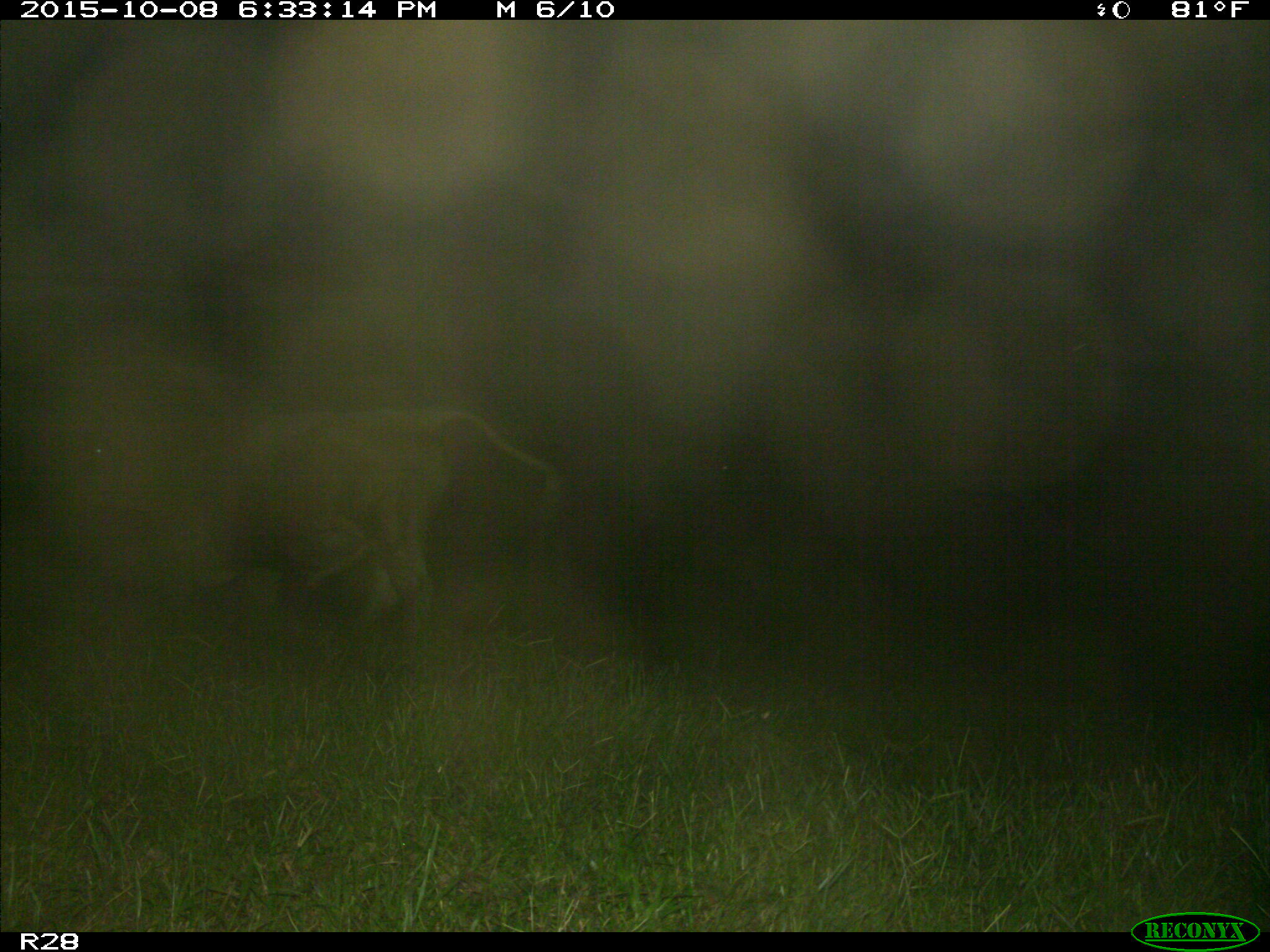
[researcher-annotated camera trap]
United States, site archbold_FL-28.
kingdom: Animalia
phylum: Chordata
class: Mammalia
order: Artiodactyla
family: Bovidae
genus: Bos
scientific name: Bos taurus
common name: domestic cow